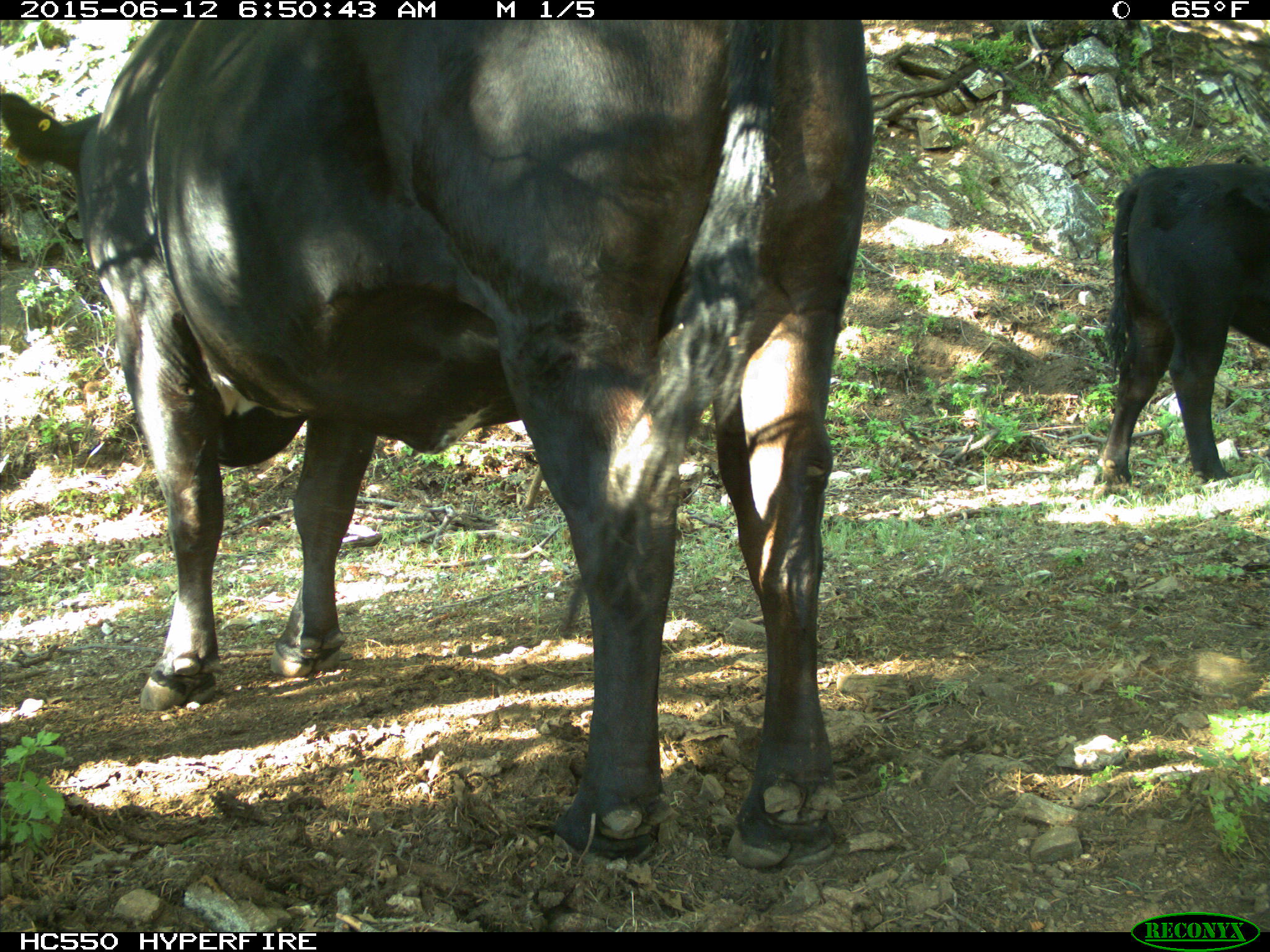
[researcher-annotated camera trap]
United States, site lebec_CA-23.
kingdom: Animalia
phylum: Chordata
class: Mammalia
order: Artiodactyla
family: Bovidae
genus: Bos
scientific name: Bos taurus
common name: domestic cow